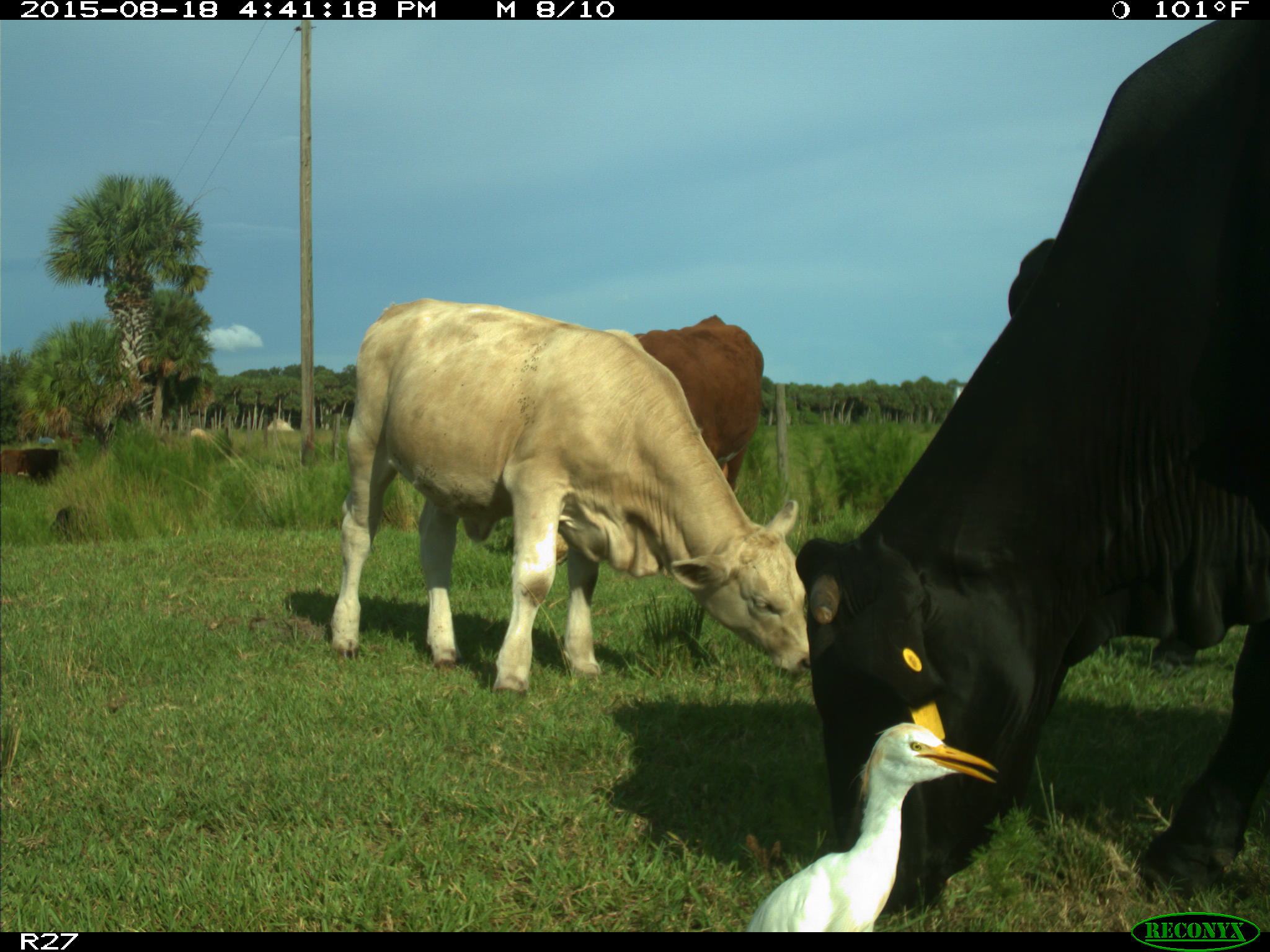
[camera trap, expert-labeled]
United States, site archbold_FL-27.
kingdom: Animalia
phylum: Chordata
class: Mammalia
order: Artiodactyla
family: Bovidae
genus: Bos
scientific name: Bos taurus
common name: domestic cow